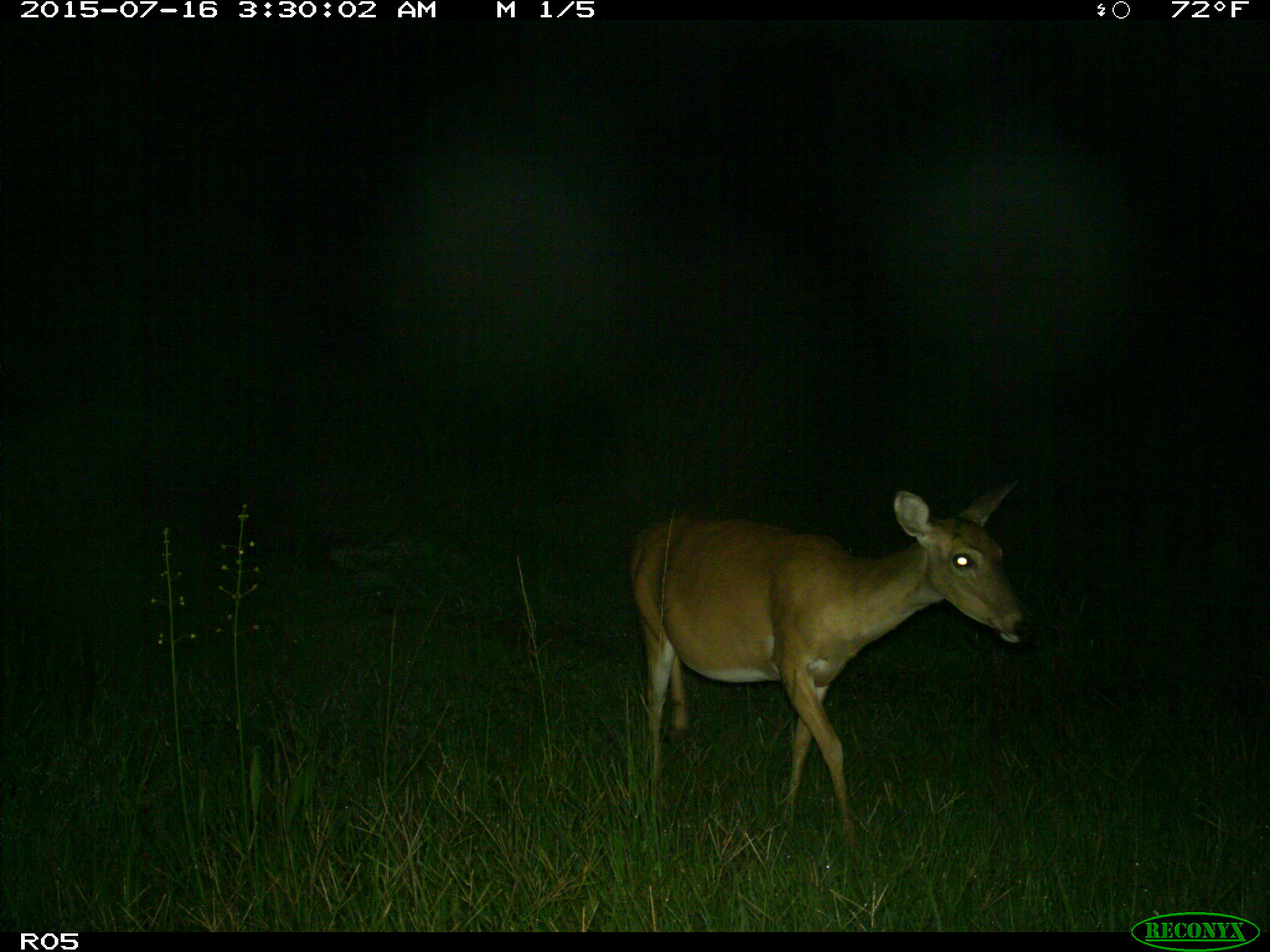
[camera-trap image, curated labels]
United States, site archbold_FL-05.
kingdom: Animalia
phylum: Chordata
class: Mammalia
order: Artiodactyla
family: Cervidae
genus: Odocoileus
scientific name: Odocoileus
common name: deer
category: unidentified deer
Unidentified deer (deer) (Odocoileus).